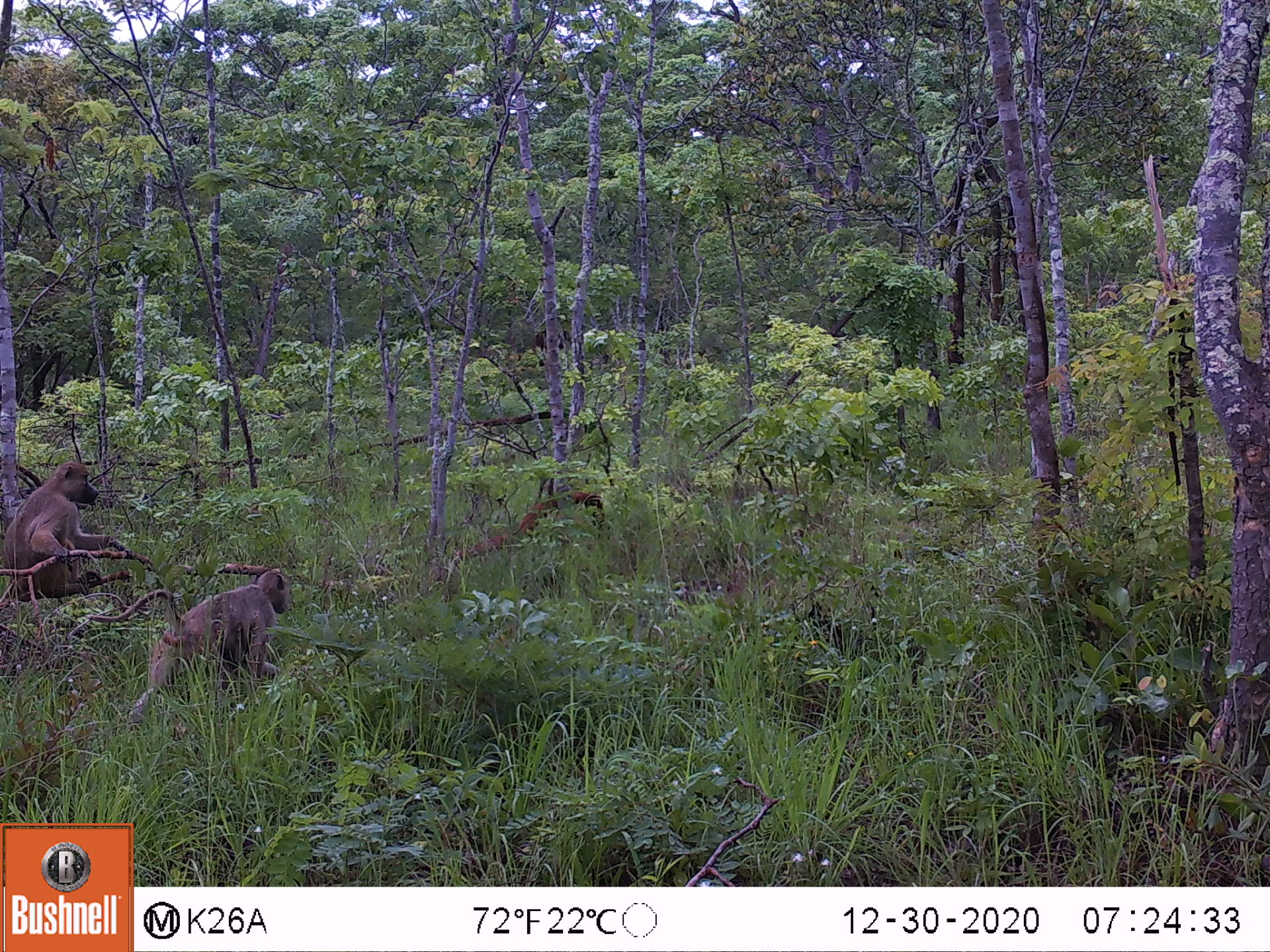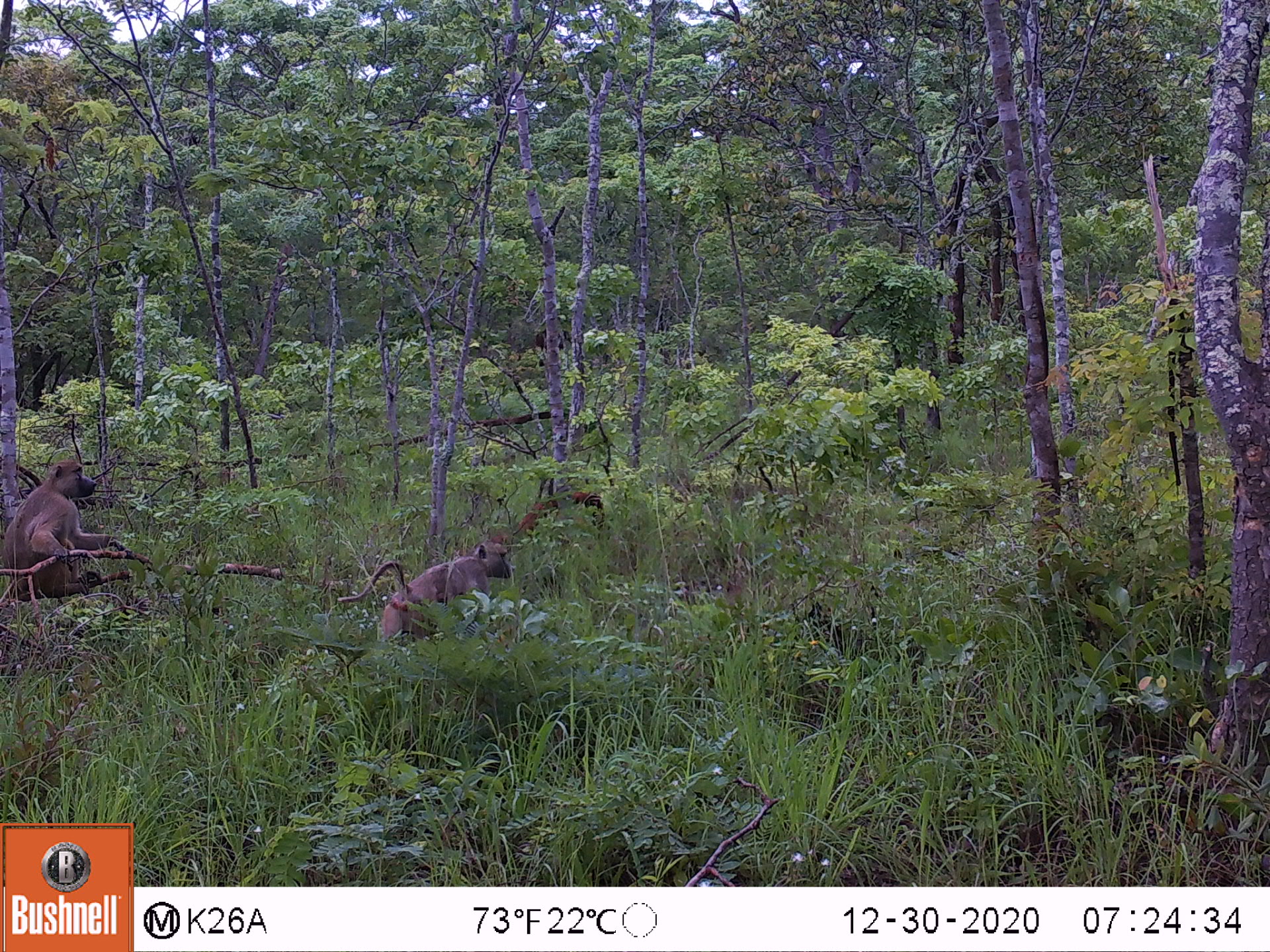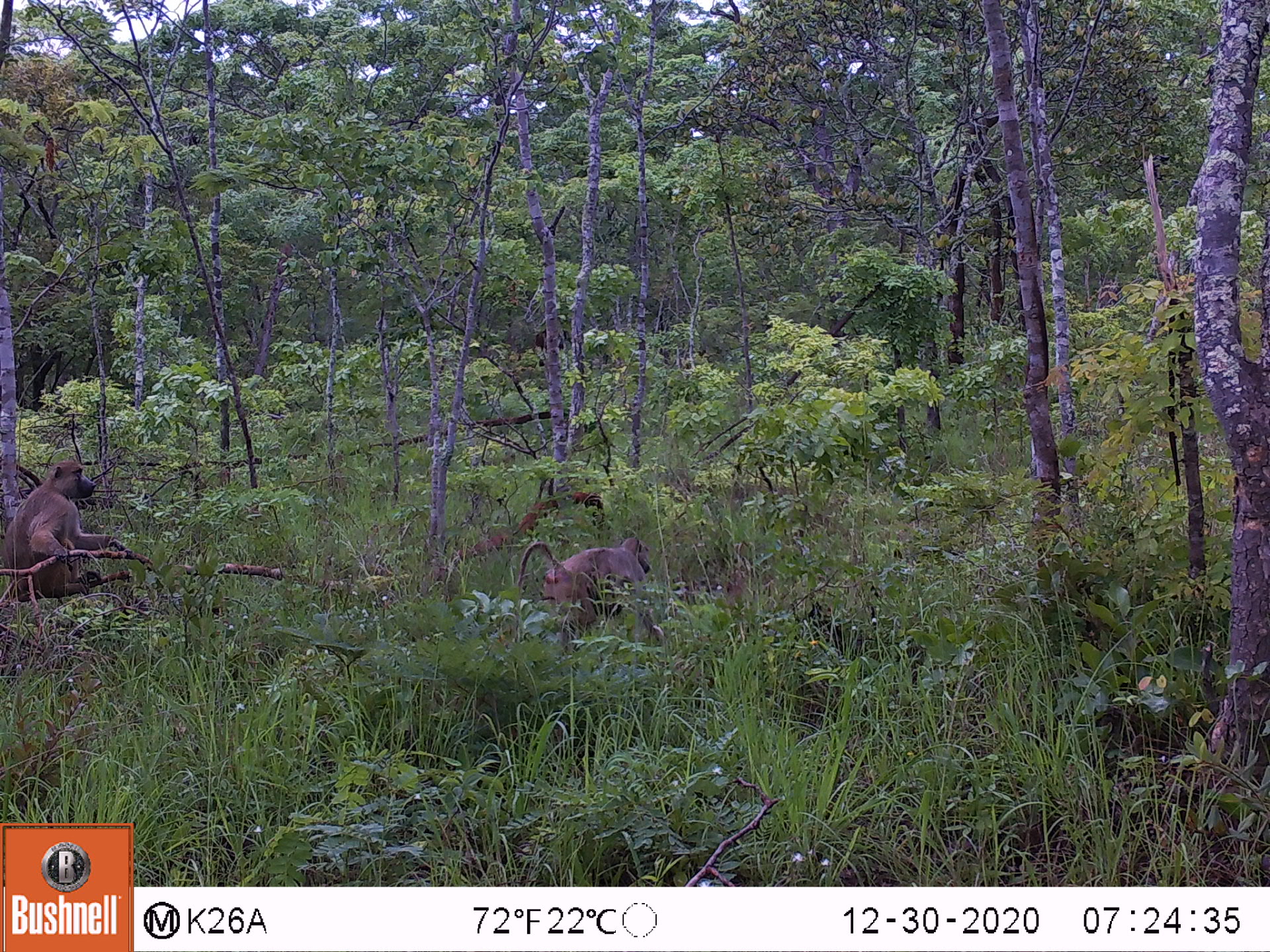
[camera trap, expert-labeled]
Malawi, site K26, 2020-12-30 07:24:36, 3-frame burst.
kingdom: Animalia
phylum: Chordata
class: Mammalia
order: Primates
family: Cercopithecidae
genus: Papio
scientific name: Papio cynocephalus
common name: yellow baboon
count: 2